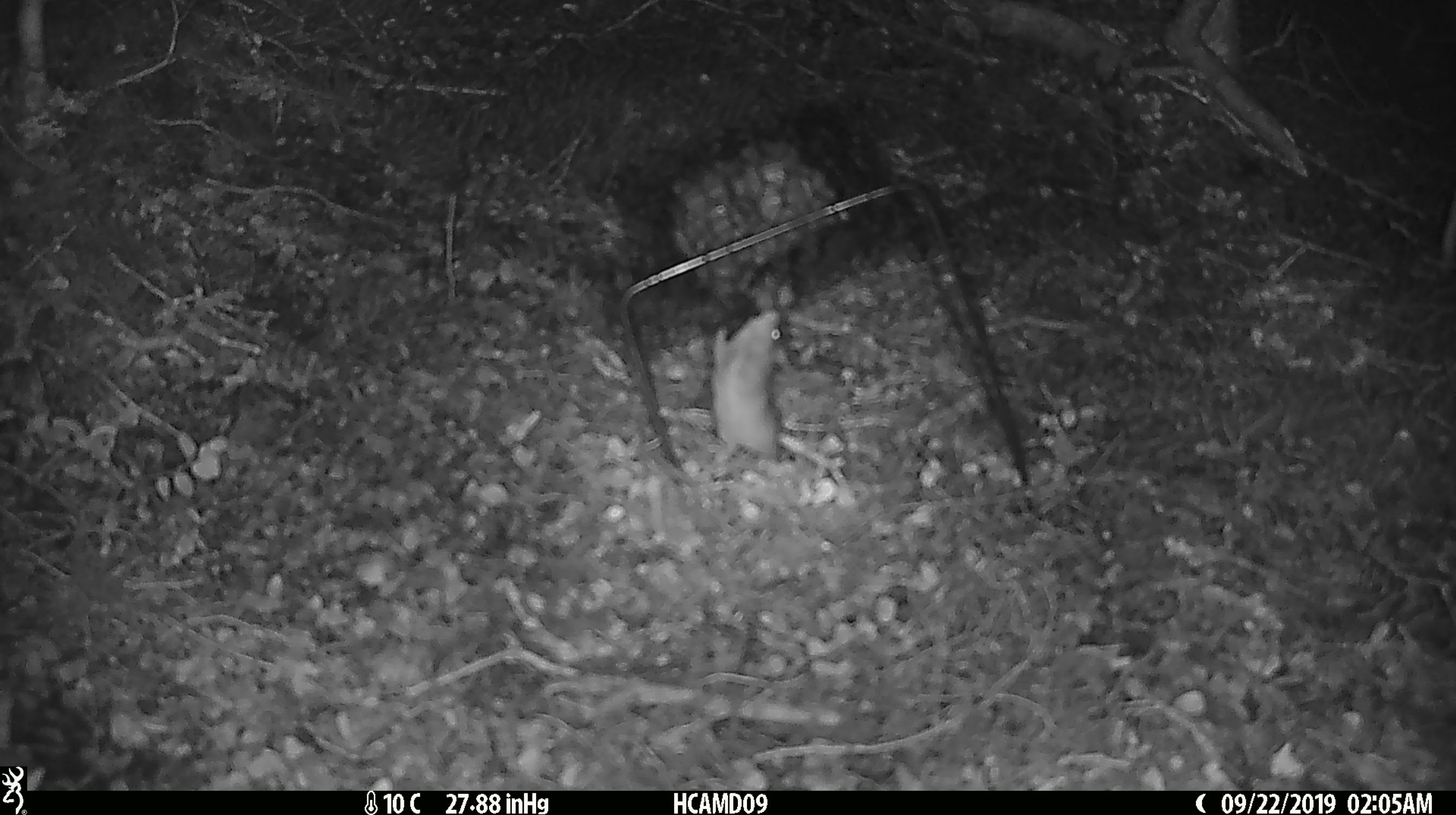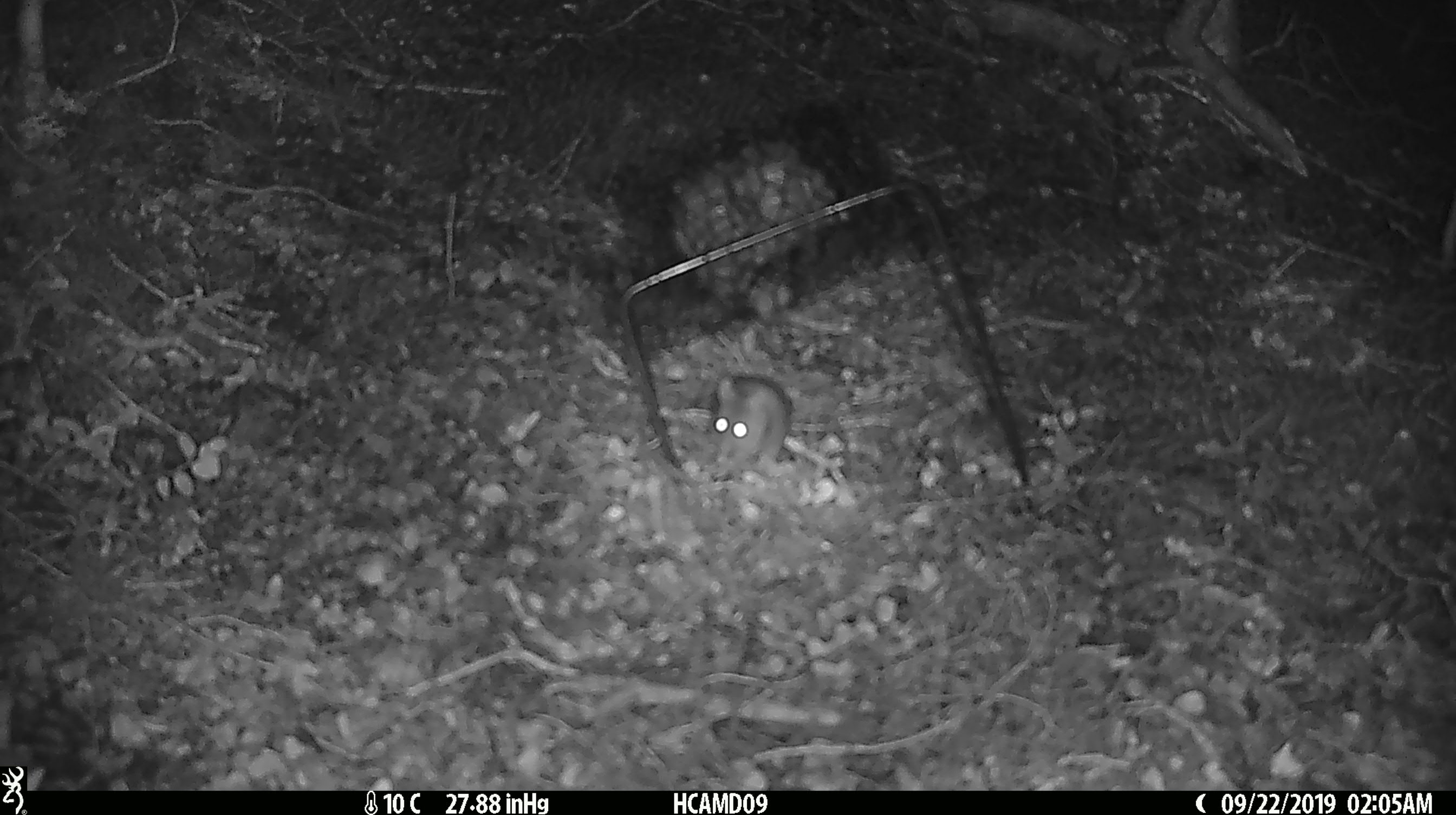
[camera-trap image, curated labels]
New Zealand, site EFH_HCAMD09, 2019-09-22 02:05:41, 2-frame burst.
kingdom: Animalia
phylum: Chordata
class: Mammalia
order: Rodentia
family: Muridae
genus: Mus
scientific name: Mus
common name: mouse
Mouse (Mus).